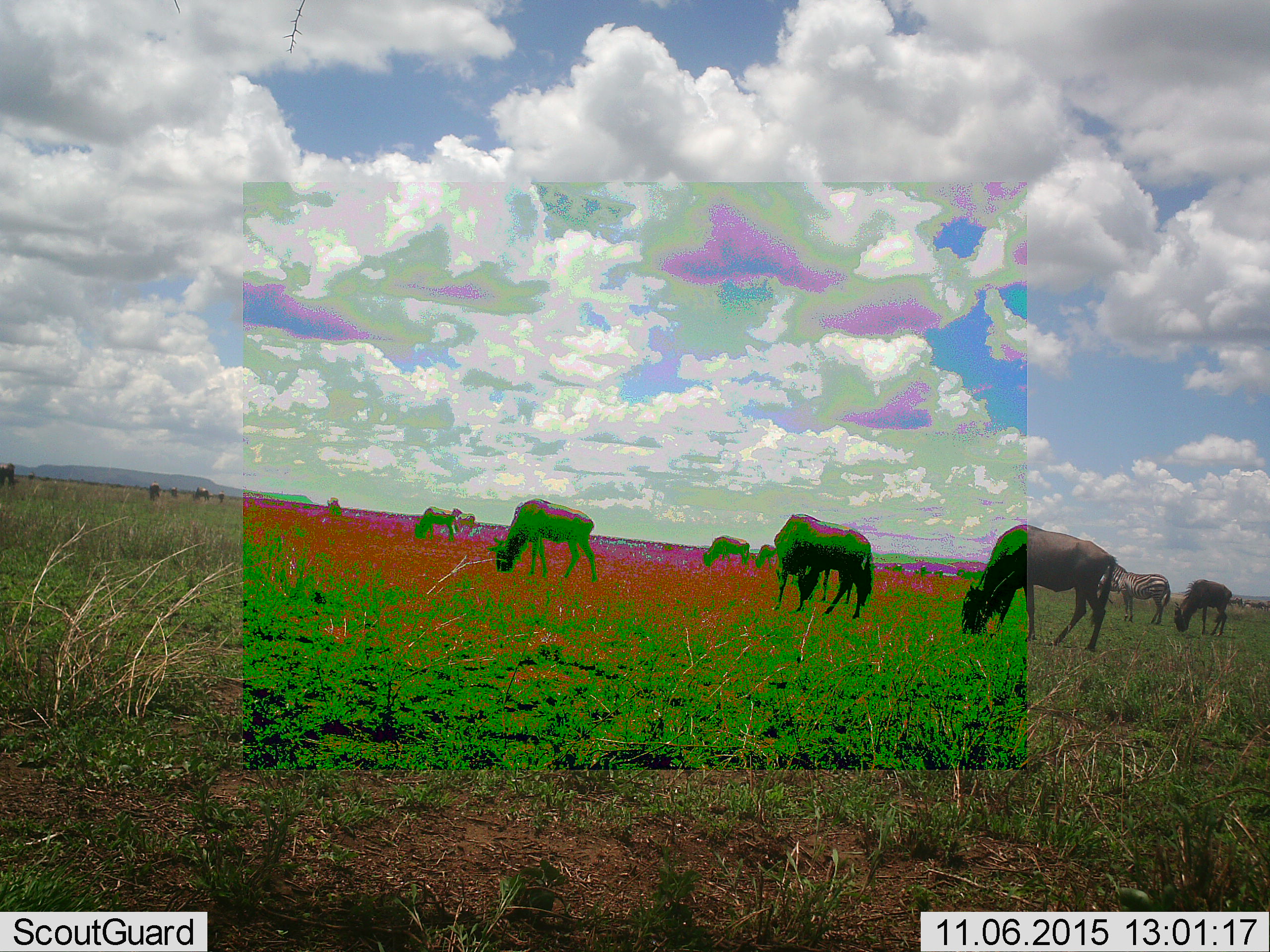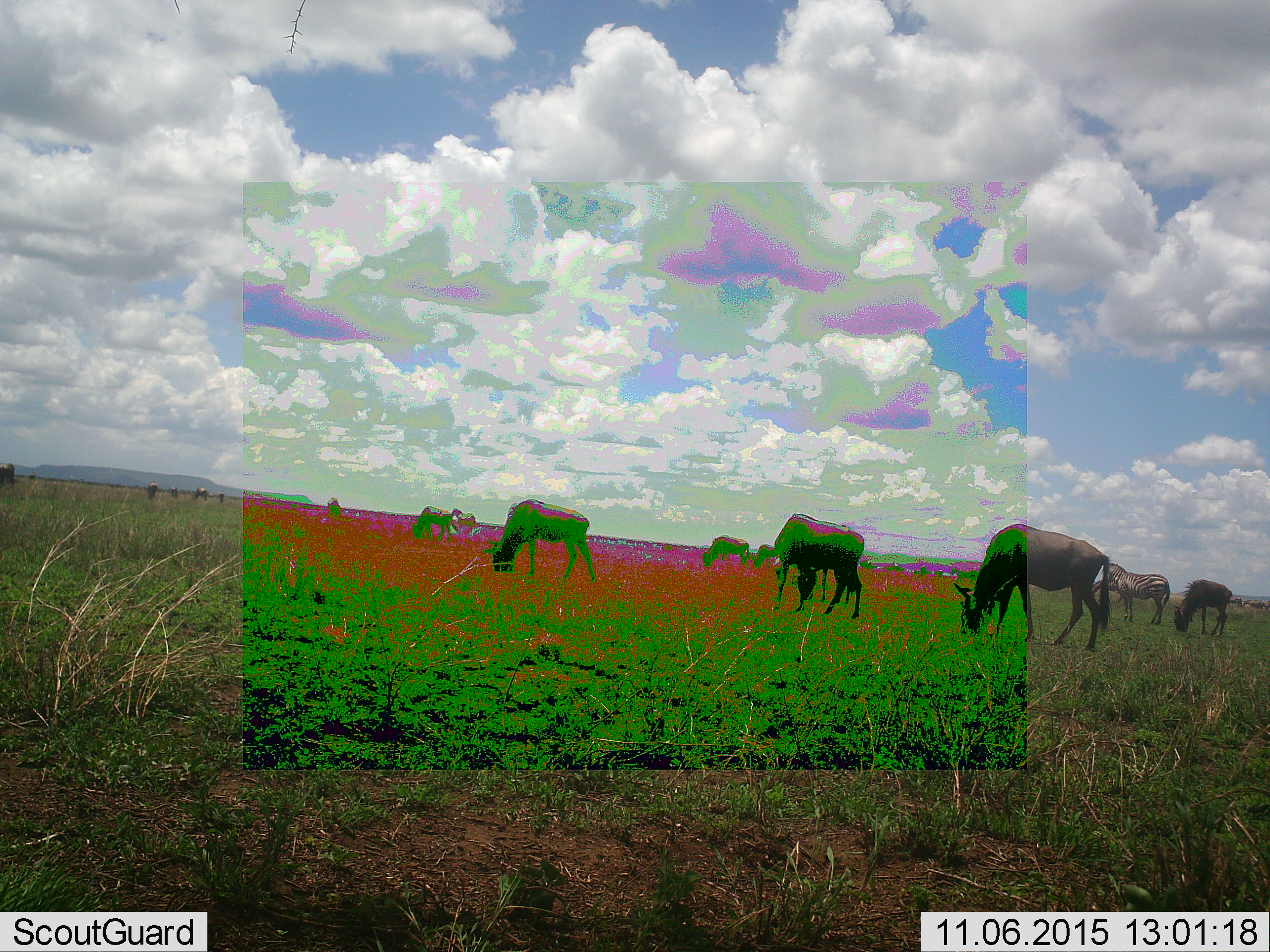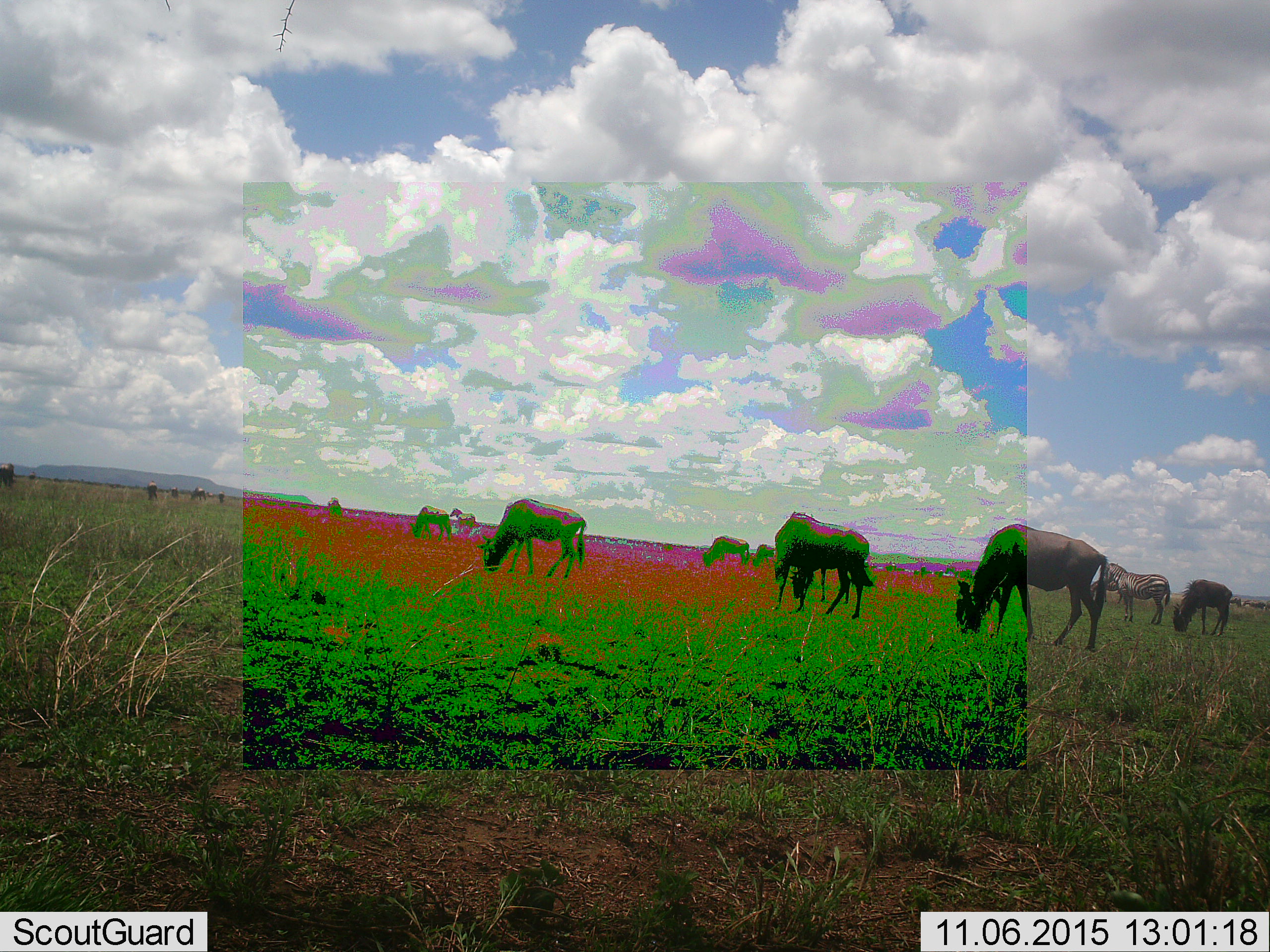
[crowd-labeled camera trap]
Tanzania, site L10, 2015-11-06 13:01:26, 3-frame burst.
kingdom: Animalia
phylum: Chordata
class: Mammalia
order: Artiodactyla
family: Bovidae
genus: Connochaetes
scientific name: Connochaetes taurinus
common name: blue wildebeest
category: wildebeest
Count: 11-50.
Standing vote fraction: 50%.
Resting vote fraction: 0%.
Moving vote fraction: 25%.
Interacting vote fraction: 0%.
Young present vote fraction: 12%.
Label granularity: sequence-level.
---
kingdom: Animalia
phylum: Chordata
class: Mammalia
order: Perissodactyla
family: Equidae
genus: Equus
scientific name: Equus quagga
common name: plains zebra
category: zebra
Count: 2.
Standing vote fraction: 100%.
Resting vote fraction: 0%.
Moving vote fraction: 0%.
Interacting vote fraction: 0%.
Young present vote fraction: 0%.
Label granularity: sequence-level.